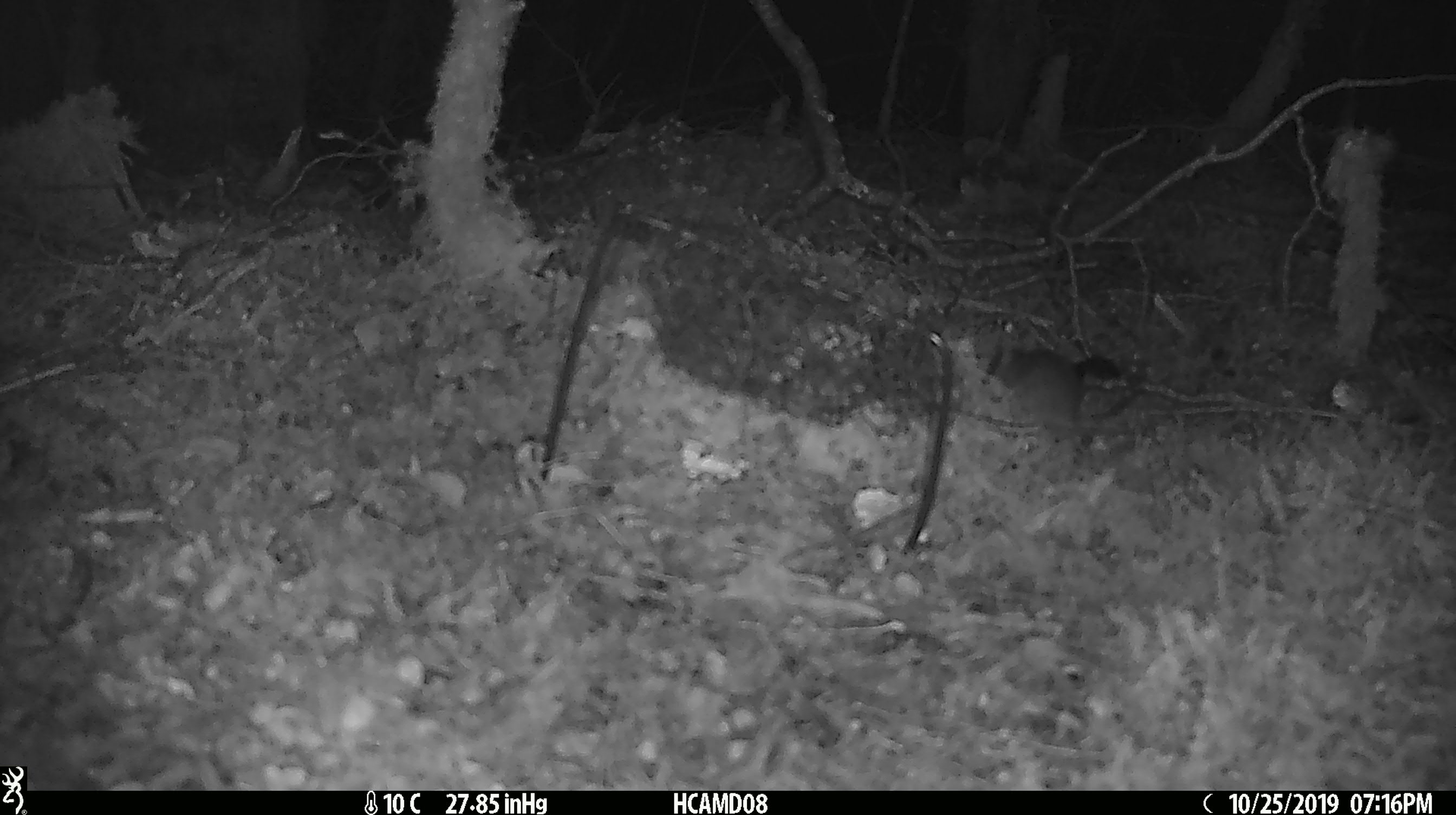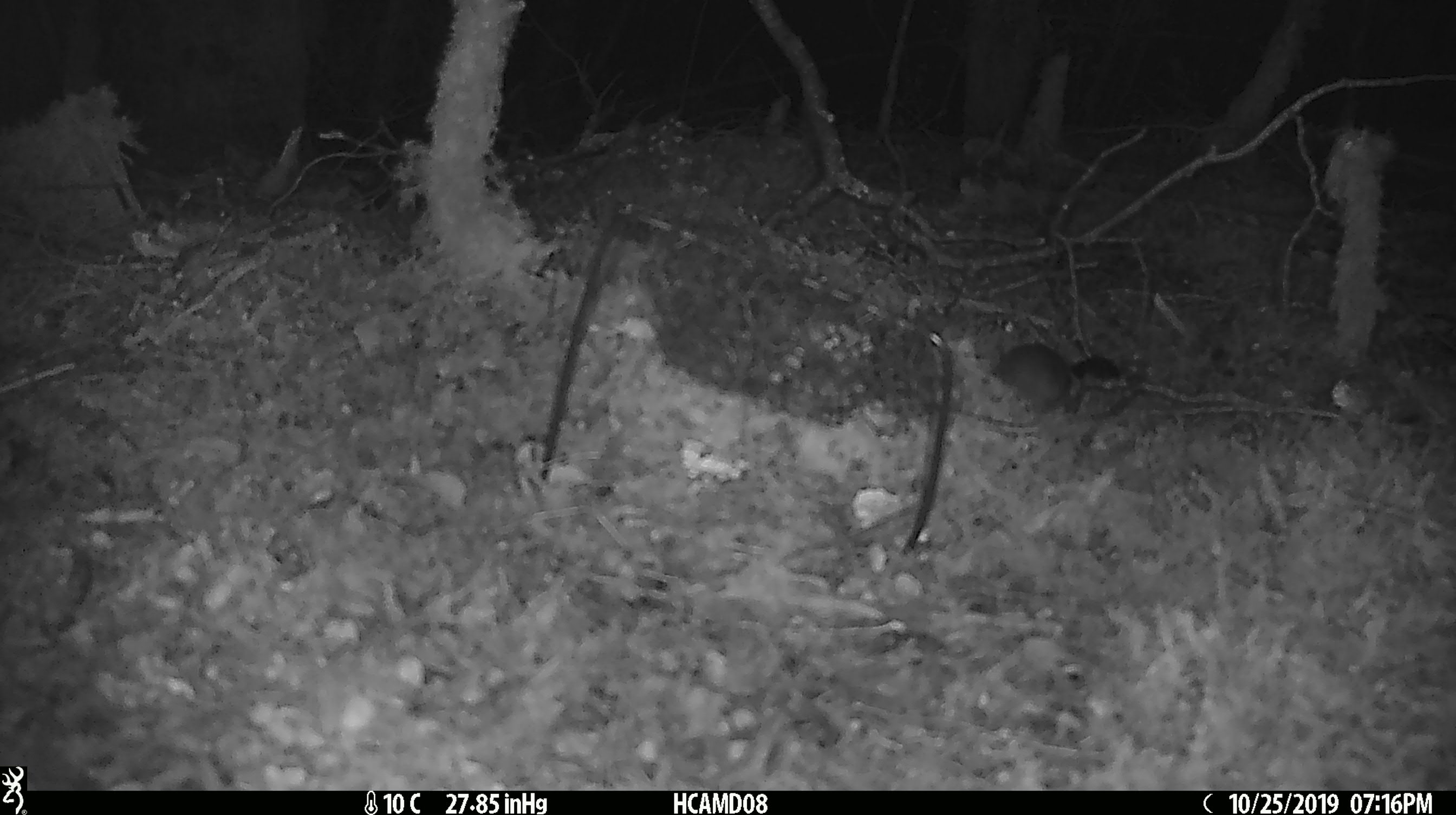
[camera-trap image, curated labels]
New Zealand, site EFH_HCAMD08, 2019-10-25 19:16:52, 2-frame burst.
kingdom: Animalia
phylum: Chordata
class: Mammalia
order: Rodentia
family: Muridae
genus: Mus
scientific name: Mus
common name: mouse